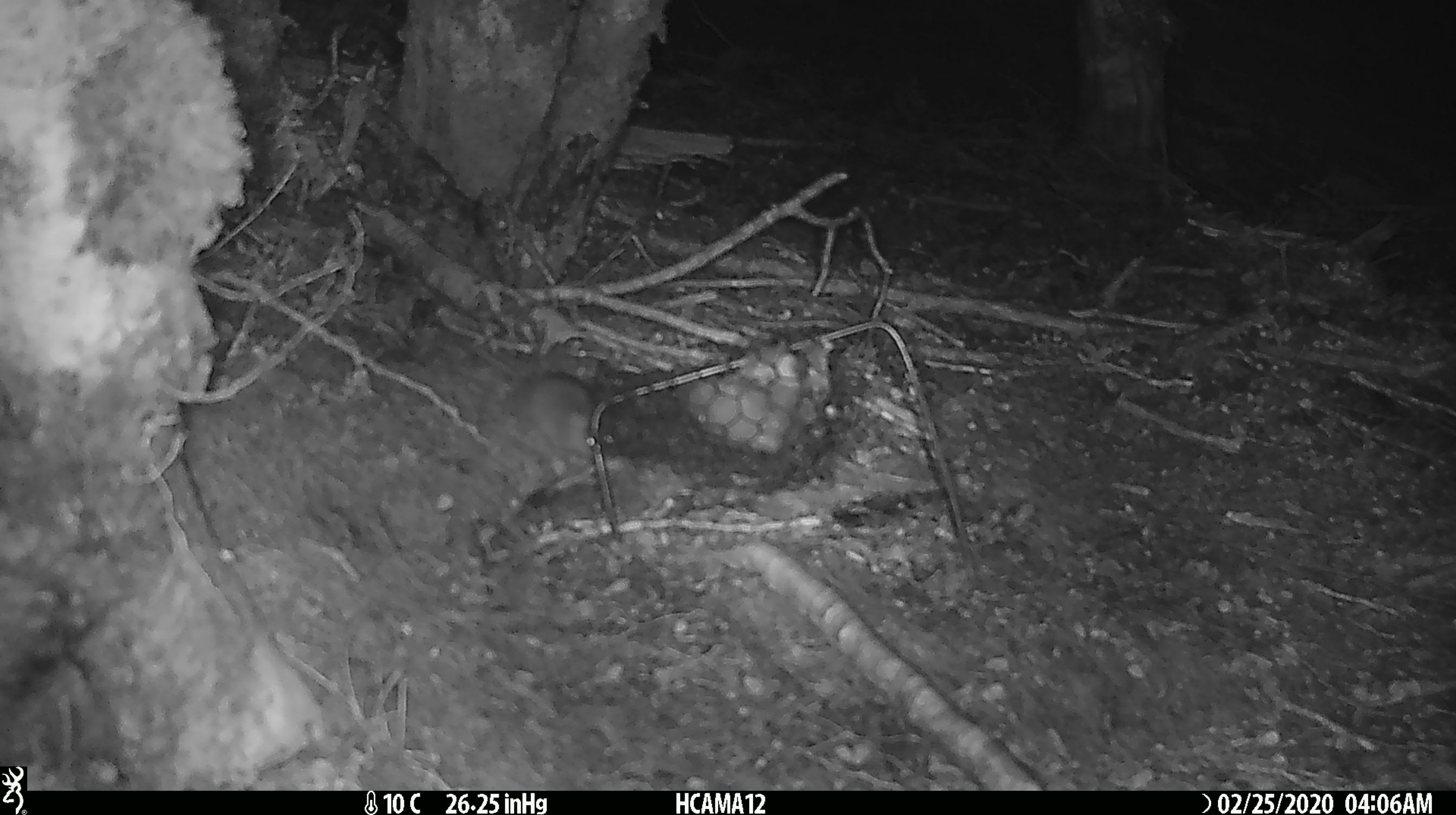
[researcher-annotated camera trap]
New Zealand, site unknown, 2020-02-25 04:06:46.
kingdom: Animalia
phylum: Chordata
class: Mammalia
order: Rodentia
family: Muridae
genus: Mus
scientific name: Mus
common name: mouse